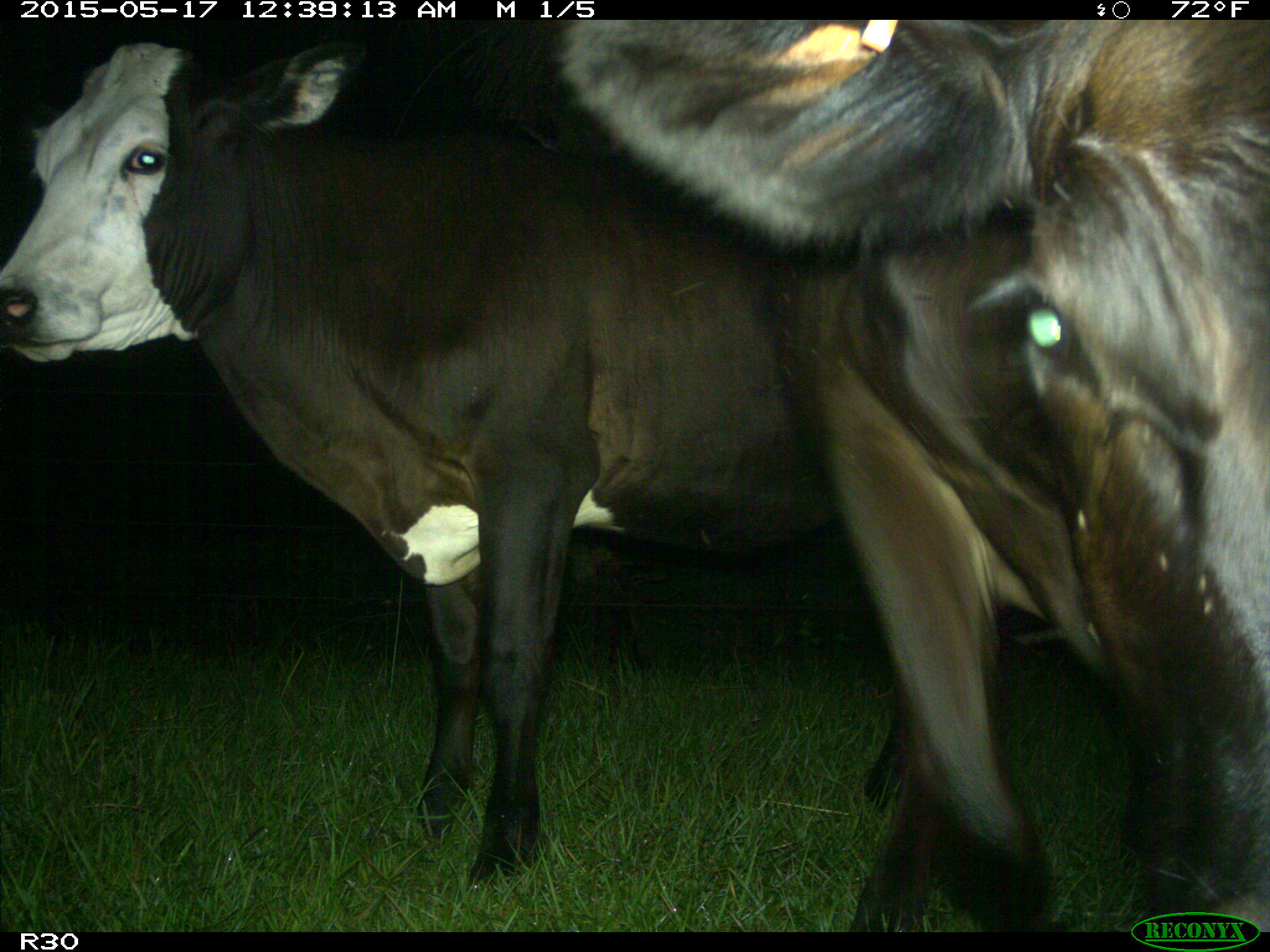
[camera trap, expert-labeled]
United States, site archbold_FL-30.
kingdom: Animalia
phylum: Chordata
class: Mammalia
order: Artiodactyla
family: Bovidae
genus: Bos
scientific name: Bos taurus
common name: domestic cow